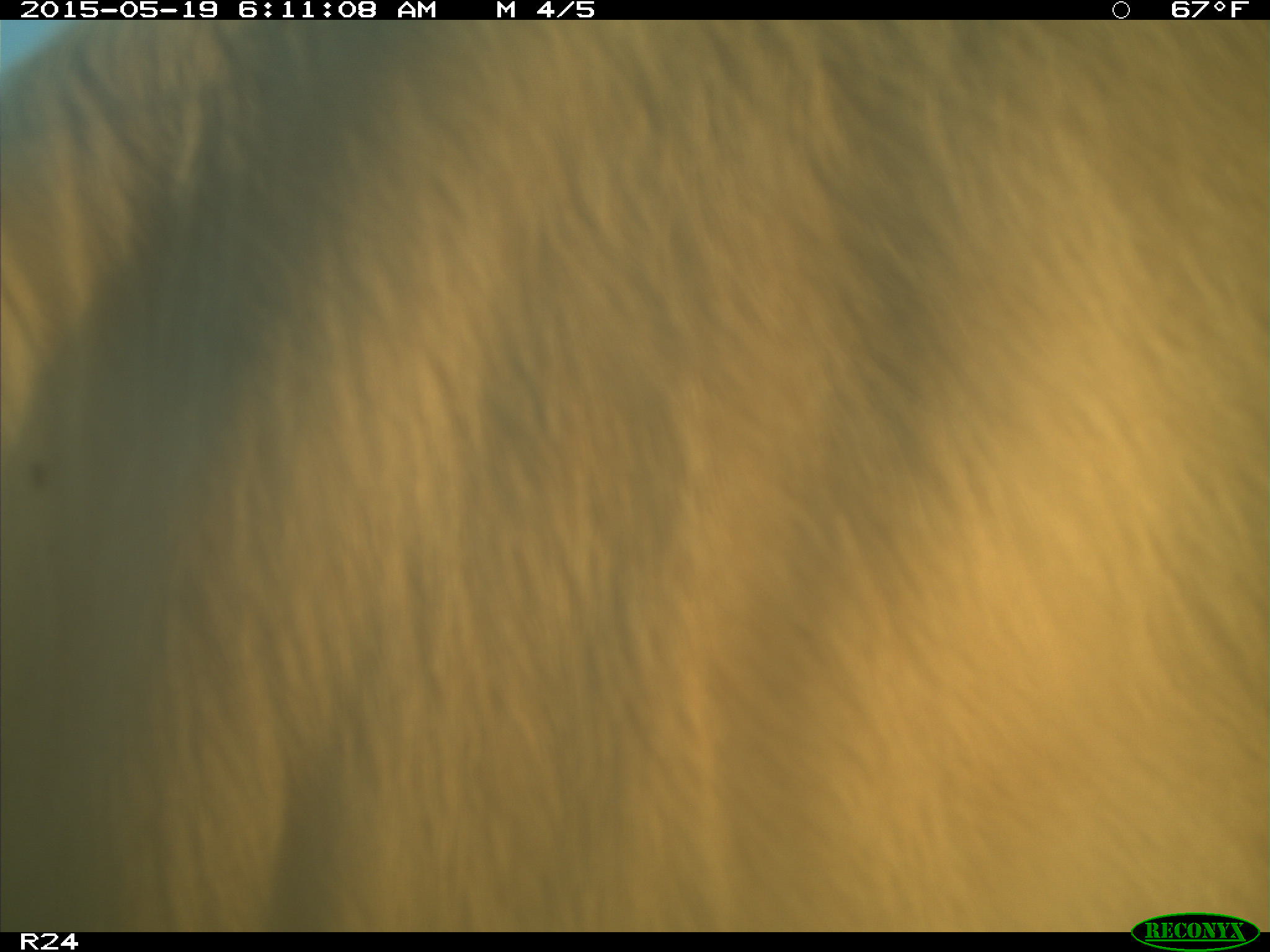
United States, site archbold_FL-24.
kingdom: Animalia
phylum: Chordata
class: Mammalia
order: Artiodactyla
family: Bovidae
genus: Bos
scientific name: Bos taurus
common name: domestic cow